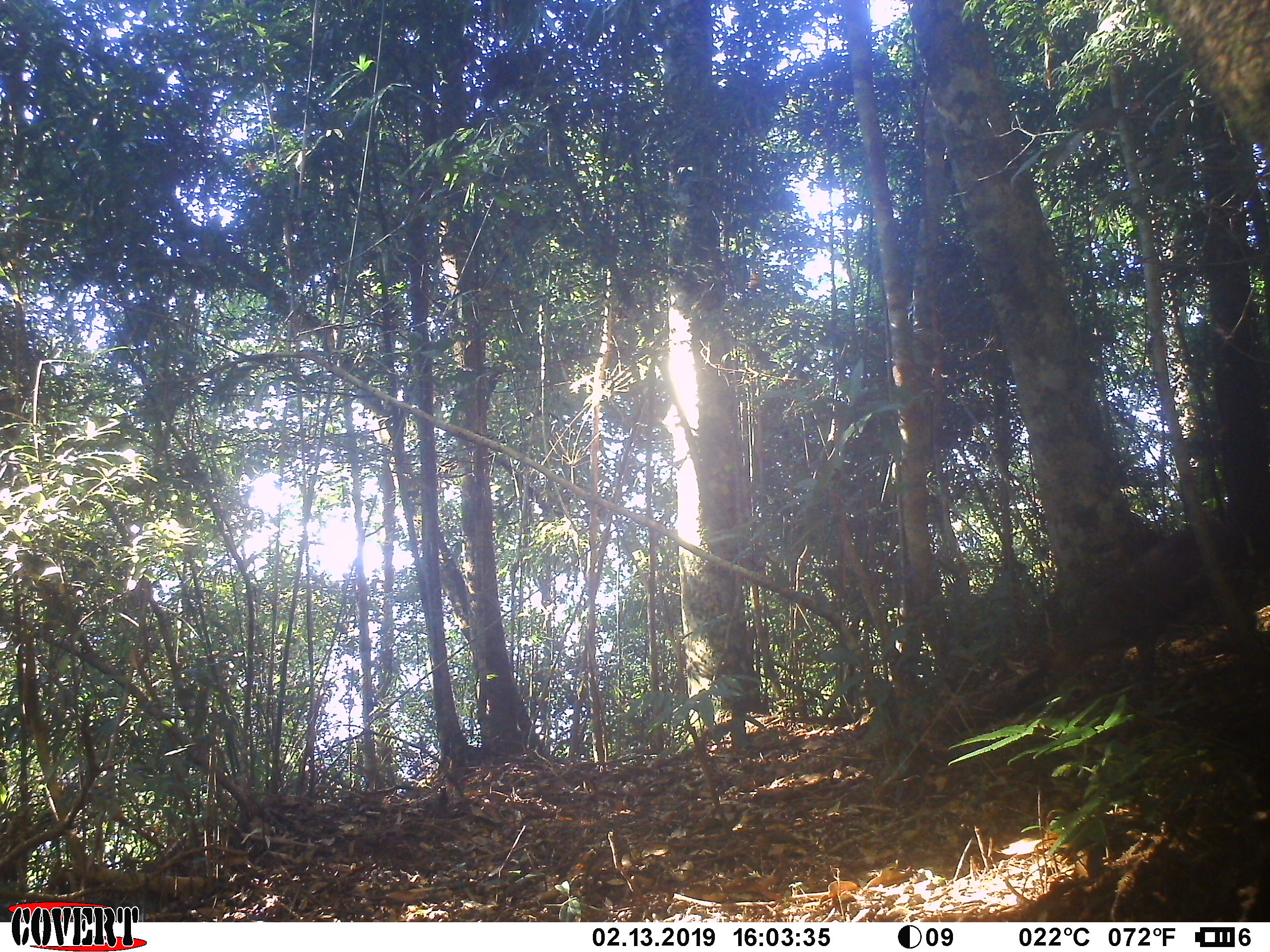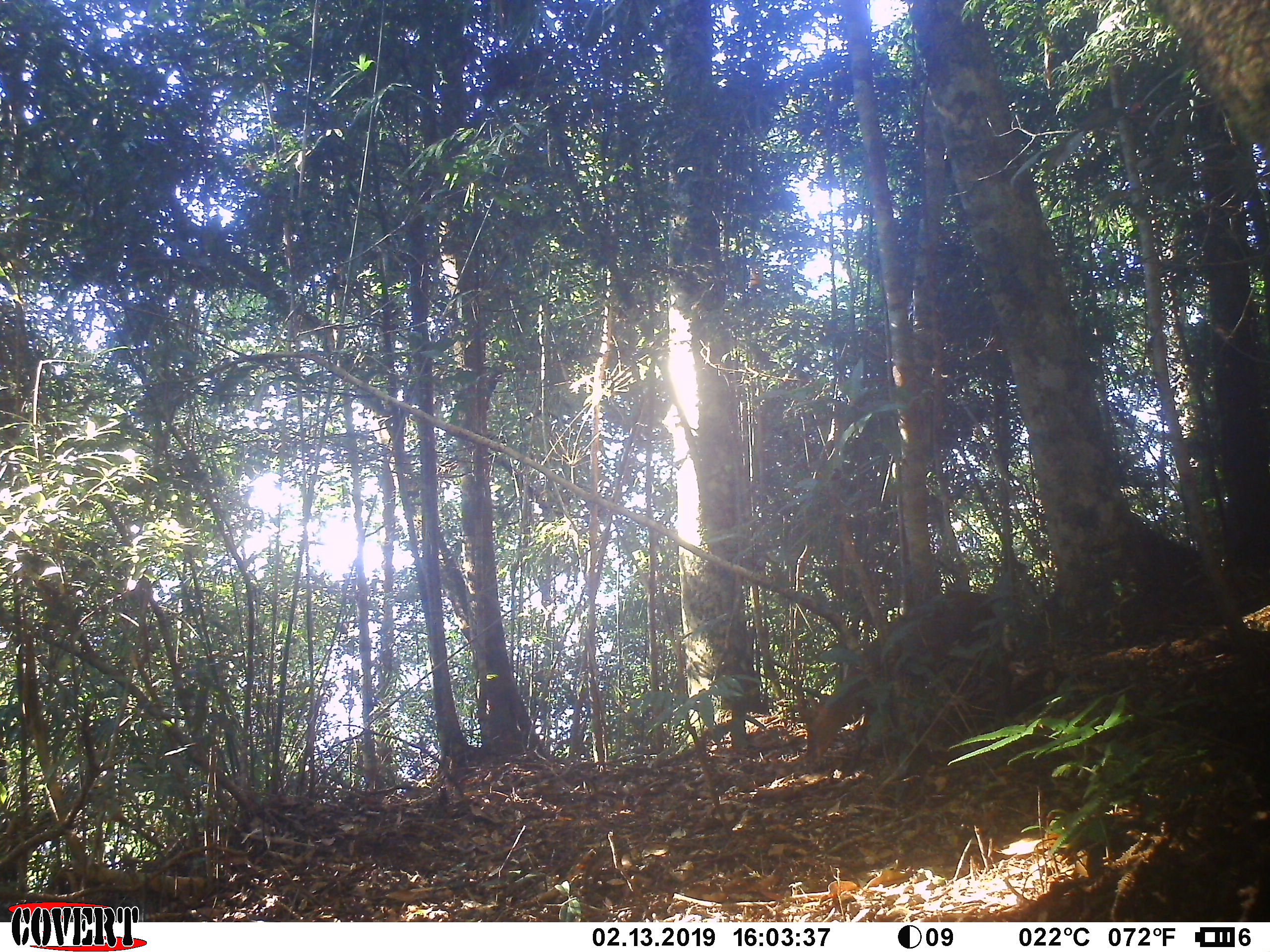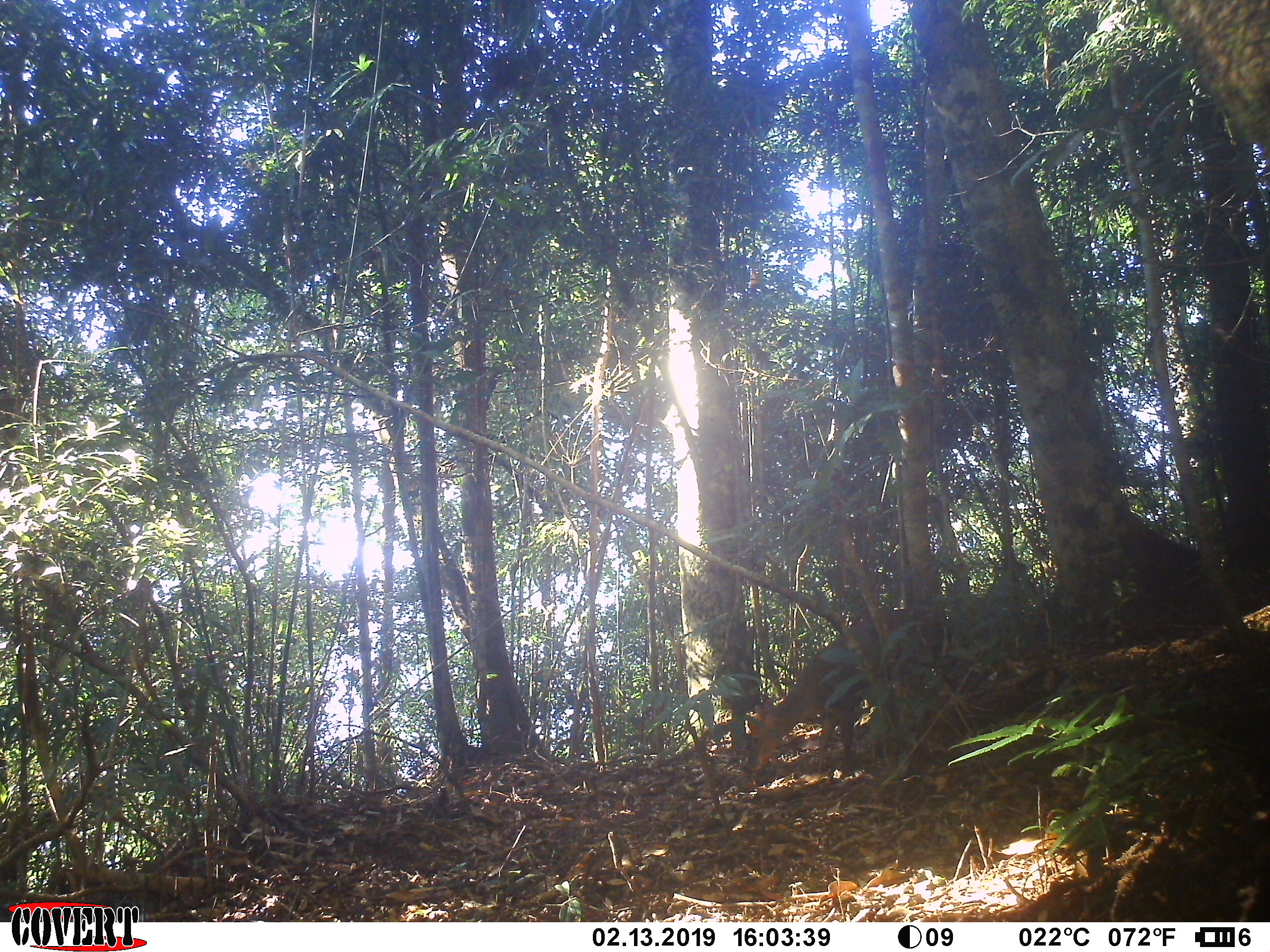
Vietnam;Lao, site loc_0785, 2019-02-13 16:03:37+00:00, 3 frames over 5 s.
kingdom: Animalia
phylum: Chordata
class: Mammalia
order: Artiodactyla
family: Cervidae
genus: Muntiacus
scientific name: Muntiacus rooseveltorum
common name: roosevelt's muntjac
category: roosevelts muntjac group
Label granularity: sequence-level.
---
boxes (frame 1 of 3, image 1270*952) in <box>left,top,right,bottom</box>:
roosevelts muntjac group: <box>1043,519,1258,698</box>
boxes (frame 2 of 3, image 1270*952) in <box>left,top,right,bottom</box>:
roosevelts muntjac group: <box>792,589,1015,776</box>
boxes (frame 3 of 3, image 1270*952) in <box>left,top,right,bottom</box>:
roosevelts muntjac group: <box>745,607,951,772</box>